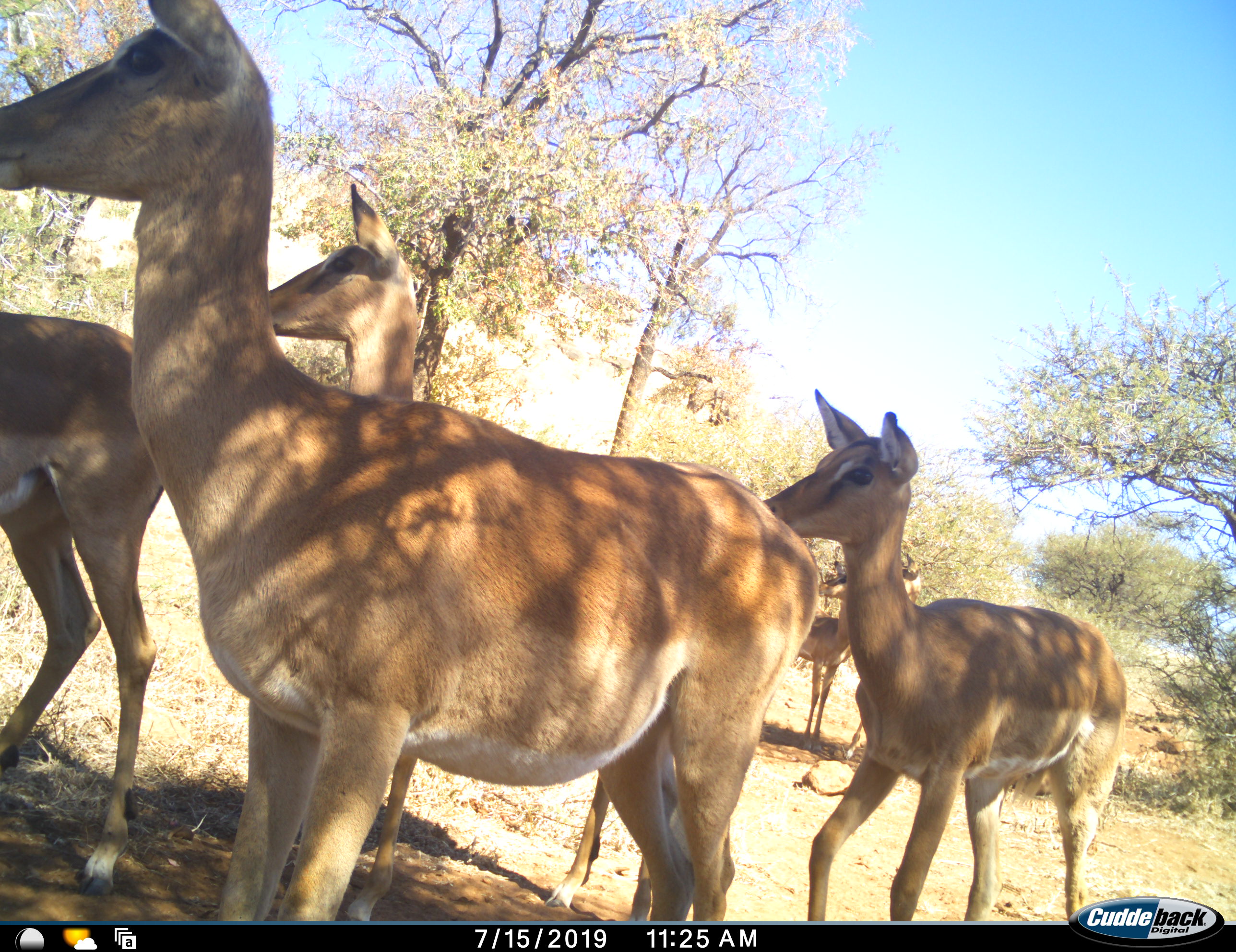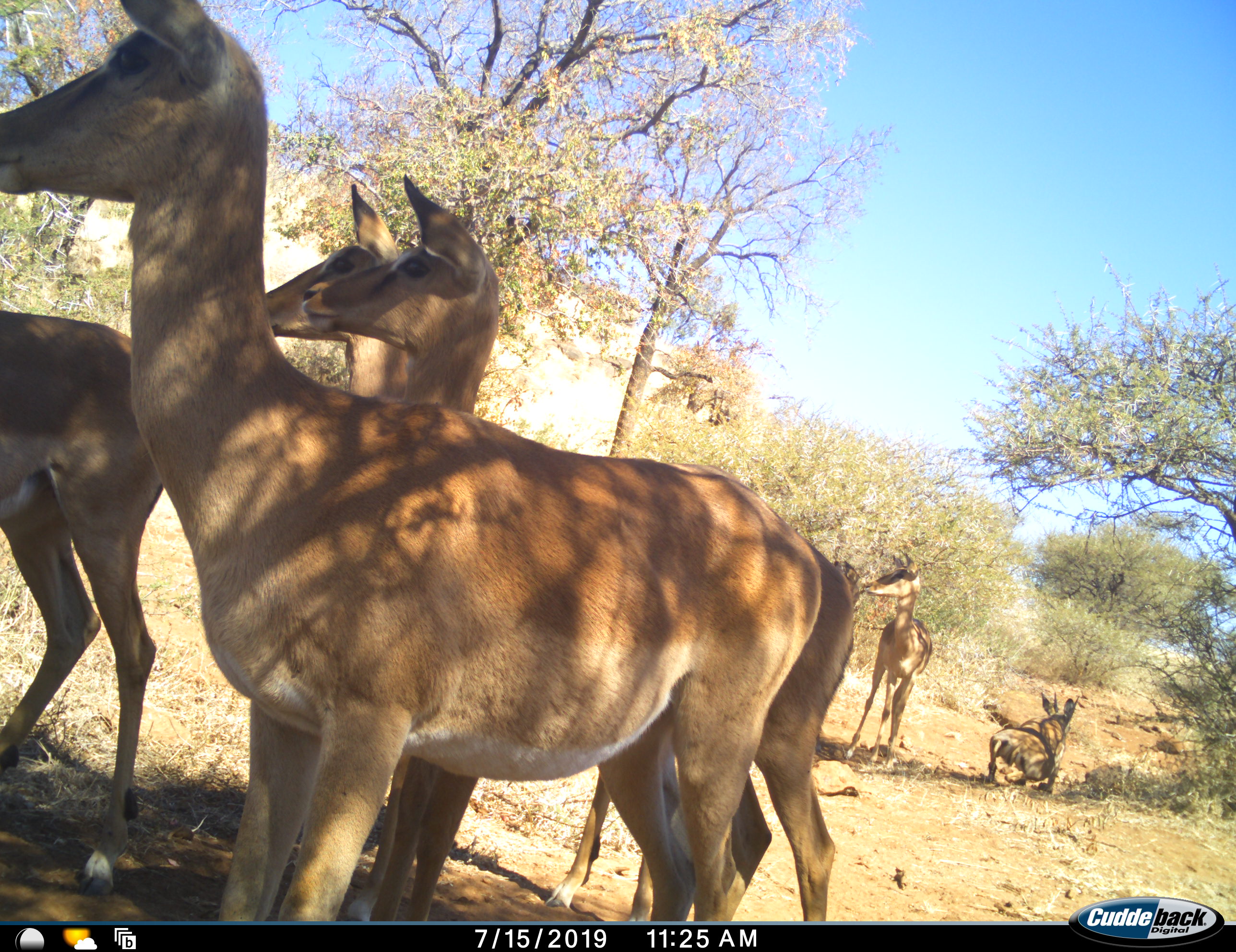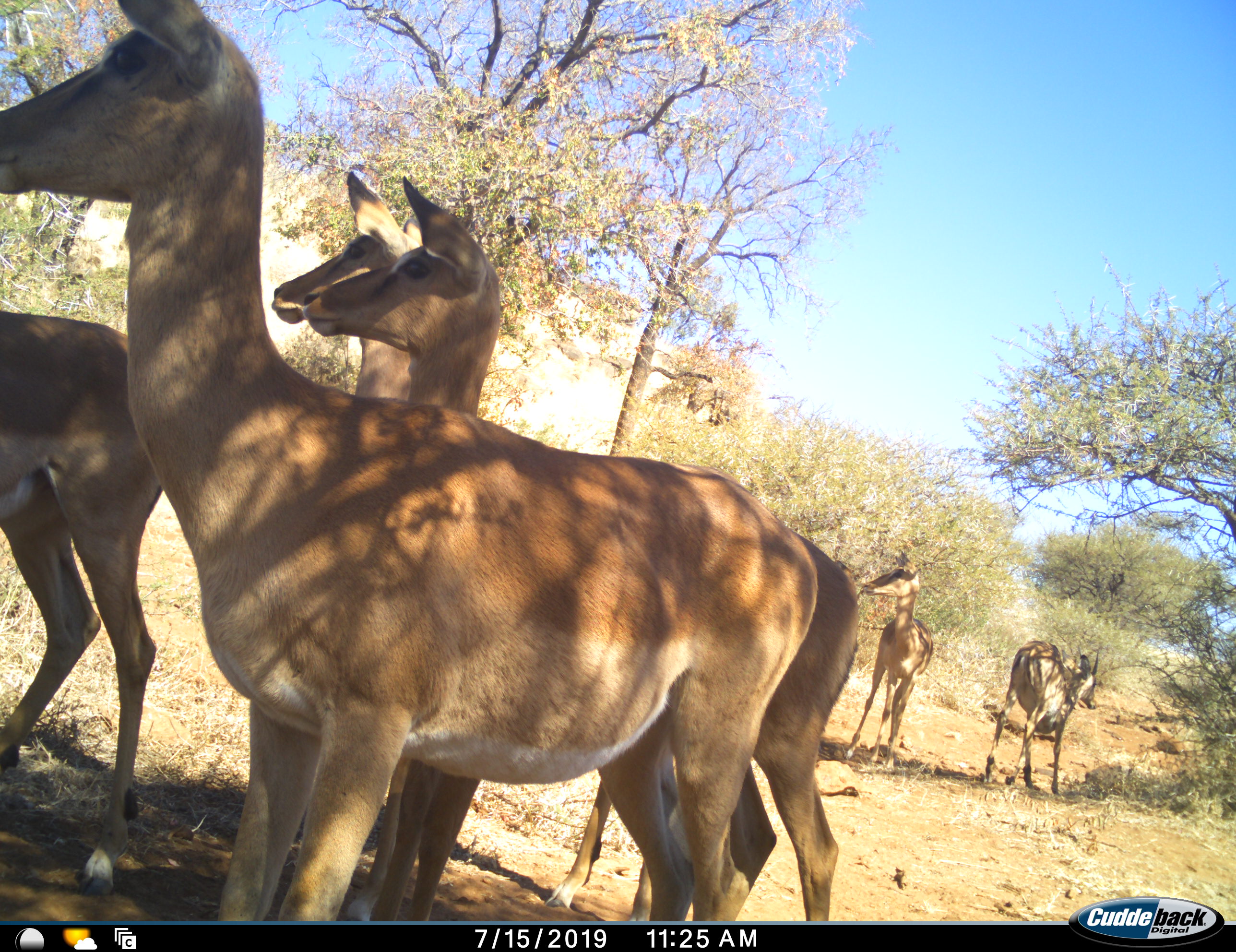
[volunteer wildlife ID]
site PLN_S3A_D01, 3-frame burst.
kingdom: Animalia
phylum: Chordata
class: Mammalia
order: Artiodactyla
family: Bovidae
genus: Aepyceros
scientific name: Aepyceros melampus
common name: impala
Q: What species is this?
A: Impala (Aepyceros melampus).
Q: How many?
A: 5.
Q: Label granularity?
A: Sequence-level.